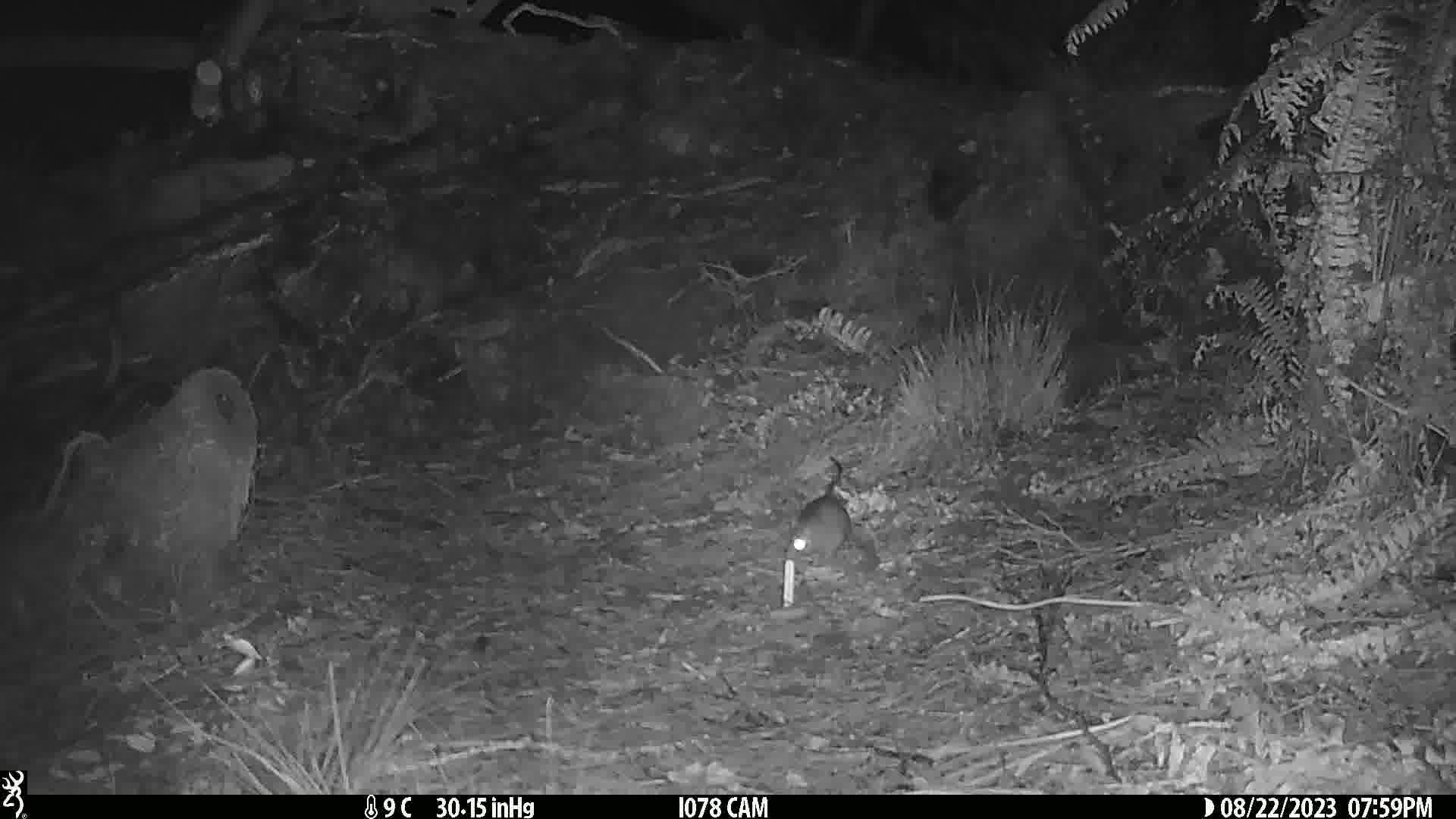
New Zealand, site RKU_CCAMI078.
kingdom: Animalia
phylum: Chordata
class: Mammalia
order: Rodentia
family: Muridae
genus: Rattus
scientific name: Rattus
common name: rat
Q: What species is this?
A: Rat (Rattus).